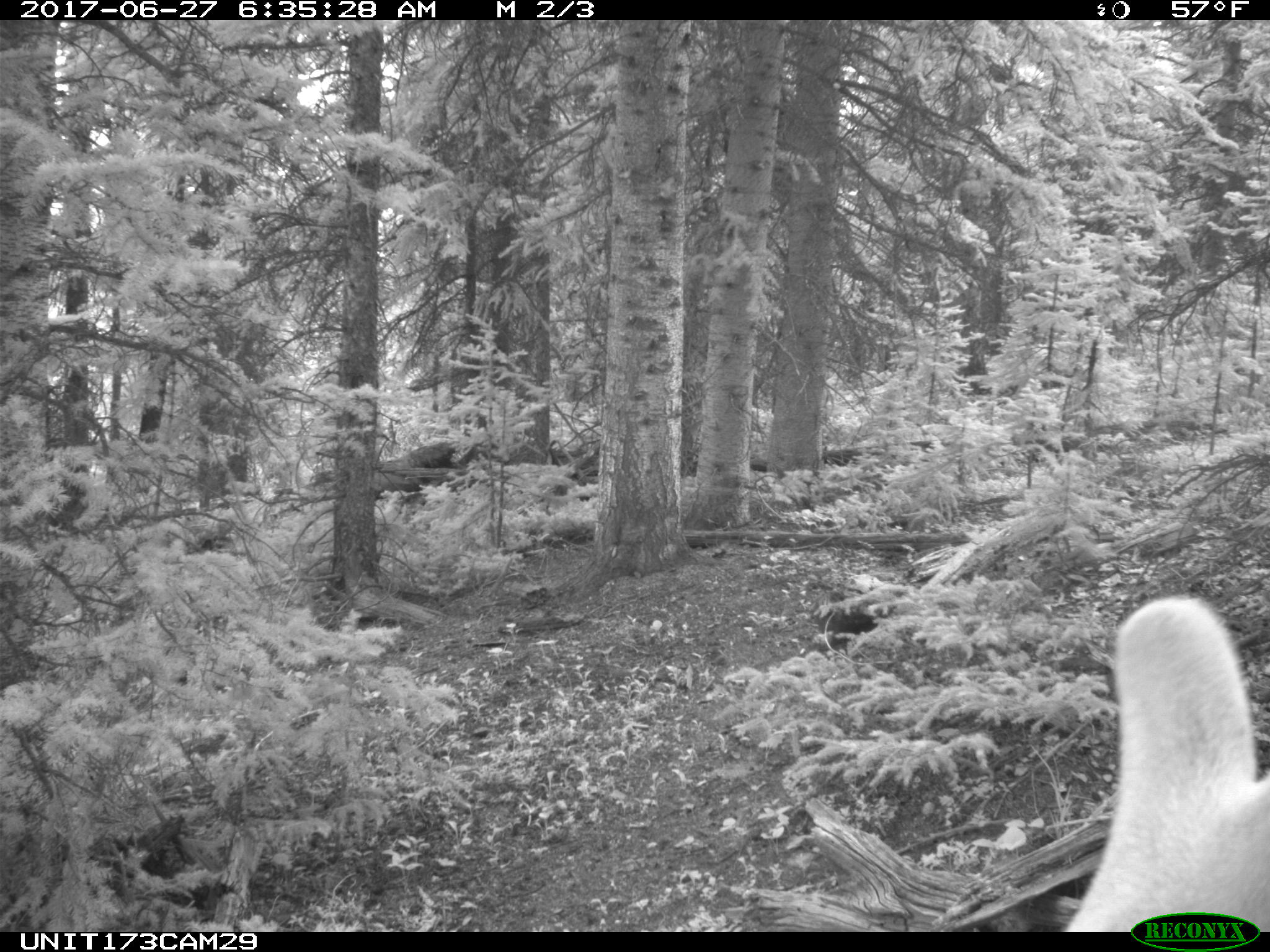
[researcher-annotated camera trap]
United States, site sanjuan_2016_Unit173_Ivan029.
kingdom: Animalia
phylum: Chordata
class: Mammalia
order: Artiodactyla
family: Cervidae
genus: Cervus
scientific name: Cervus elaphus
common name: red deer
Cervus elaphus (red deer).